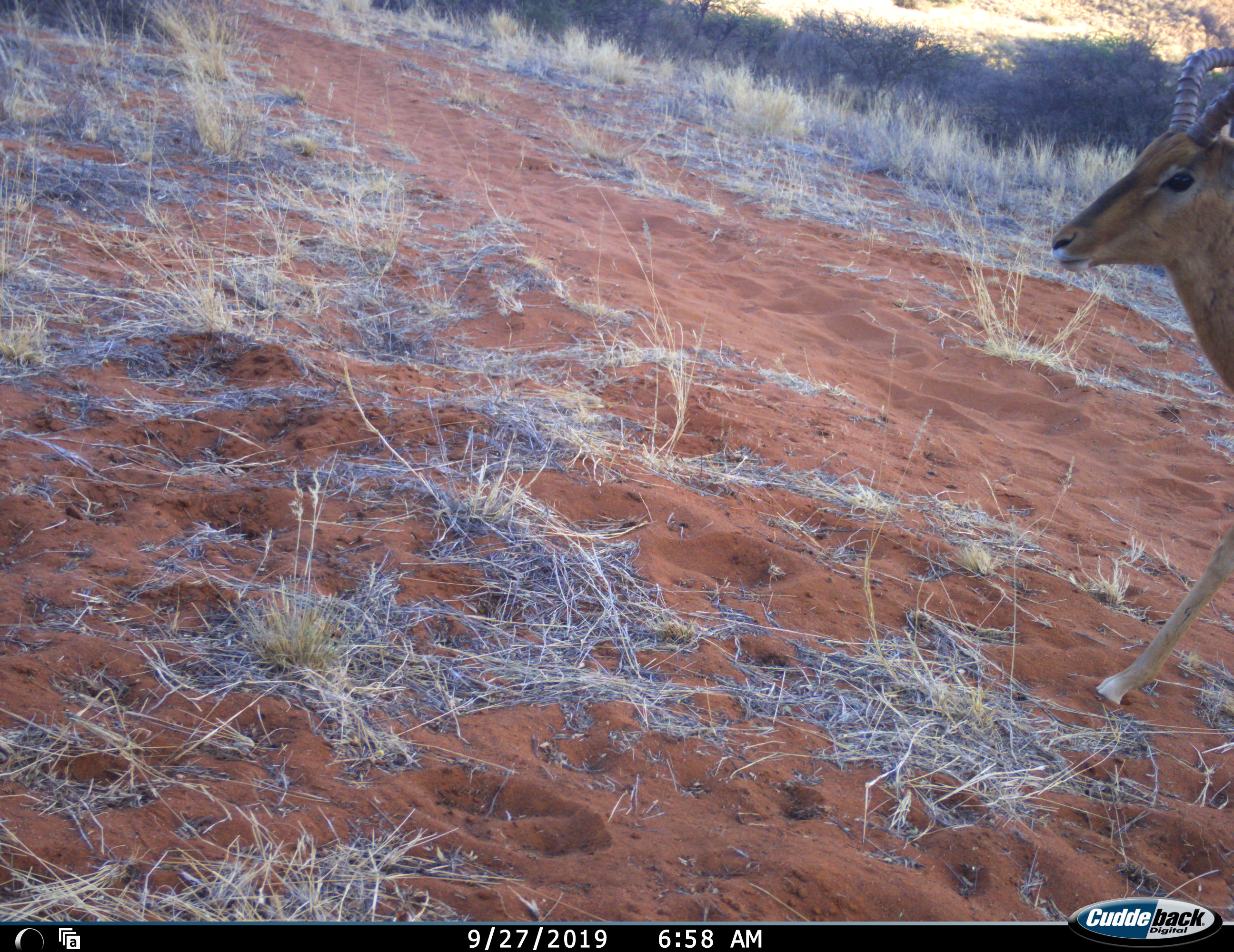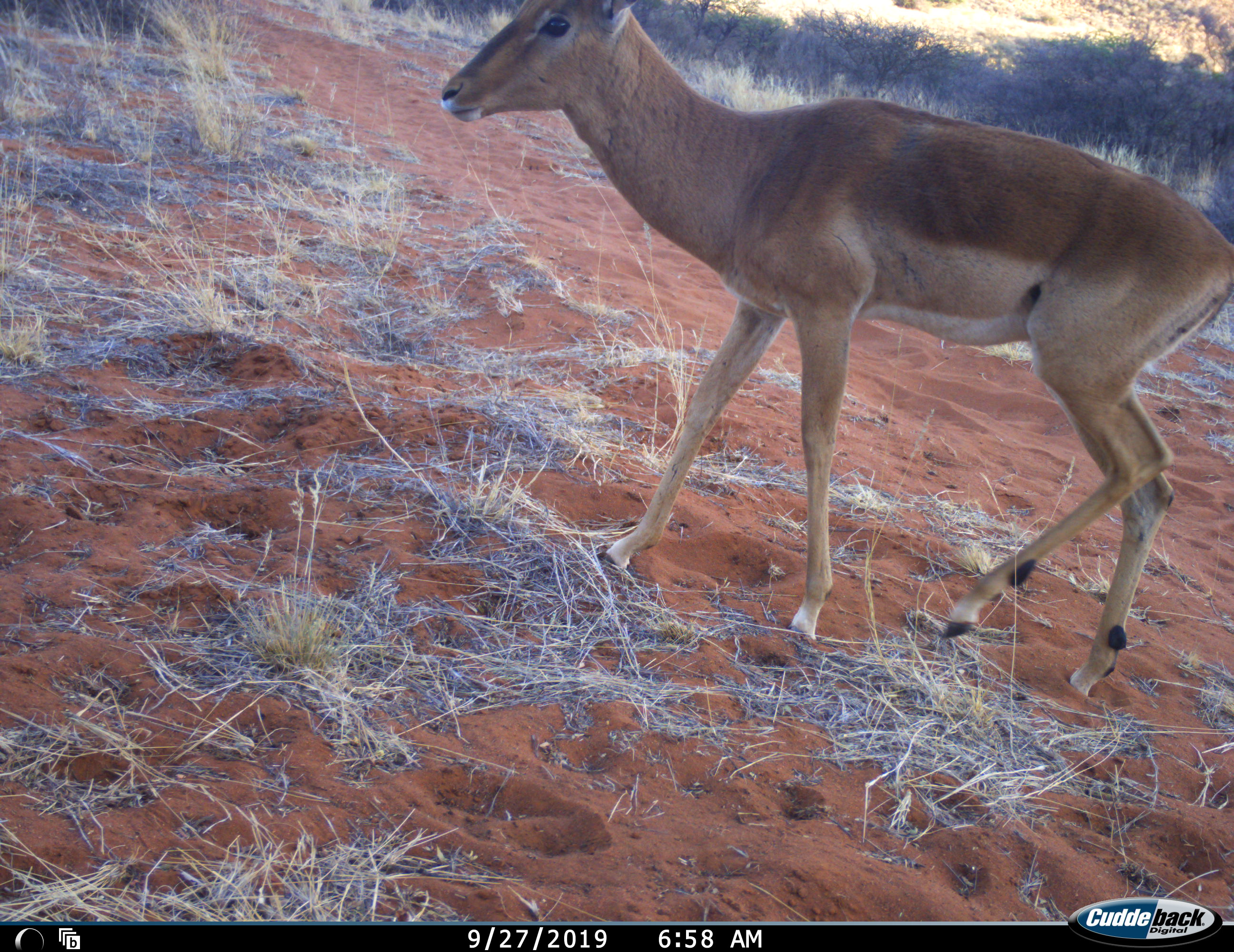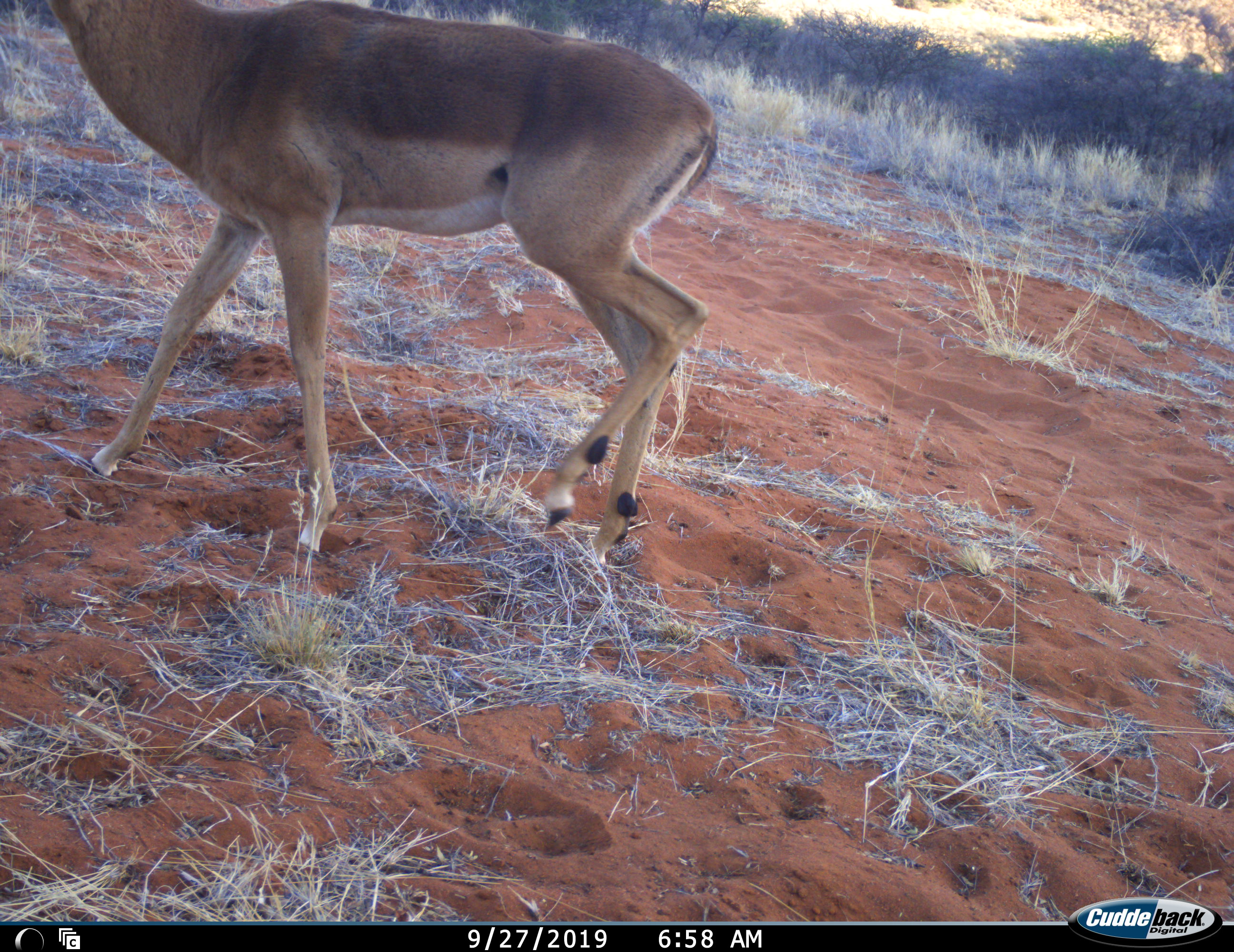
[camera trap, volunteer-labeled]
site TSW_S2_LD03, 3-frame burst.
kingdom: Animalia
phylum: Chordata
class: Mammalia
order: Artiodactyla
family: Bovidae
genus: Aepyceros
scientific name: Aepyceros melampus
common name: impala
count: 1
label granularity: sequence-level